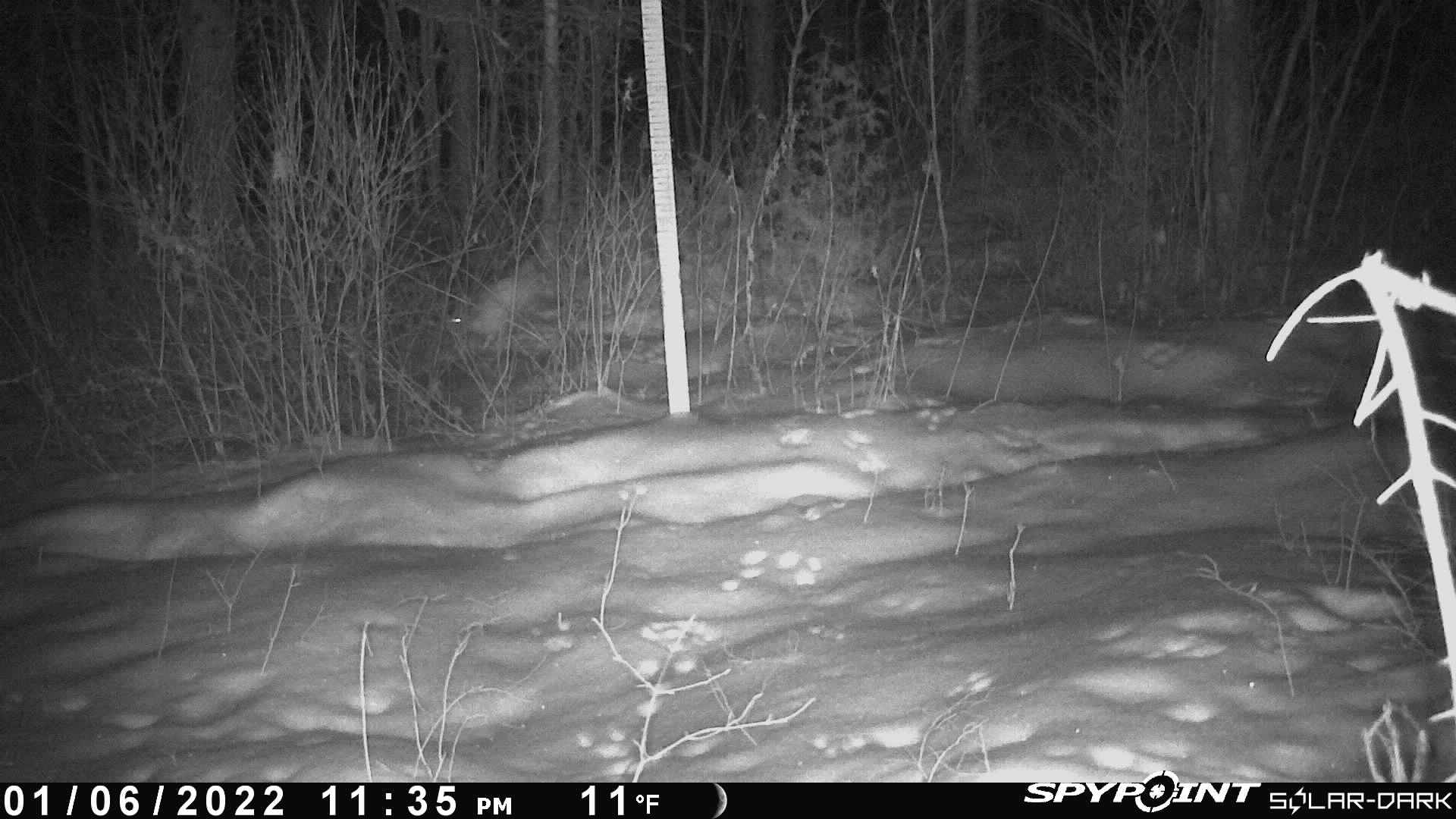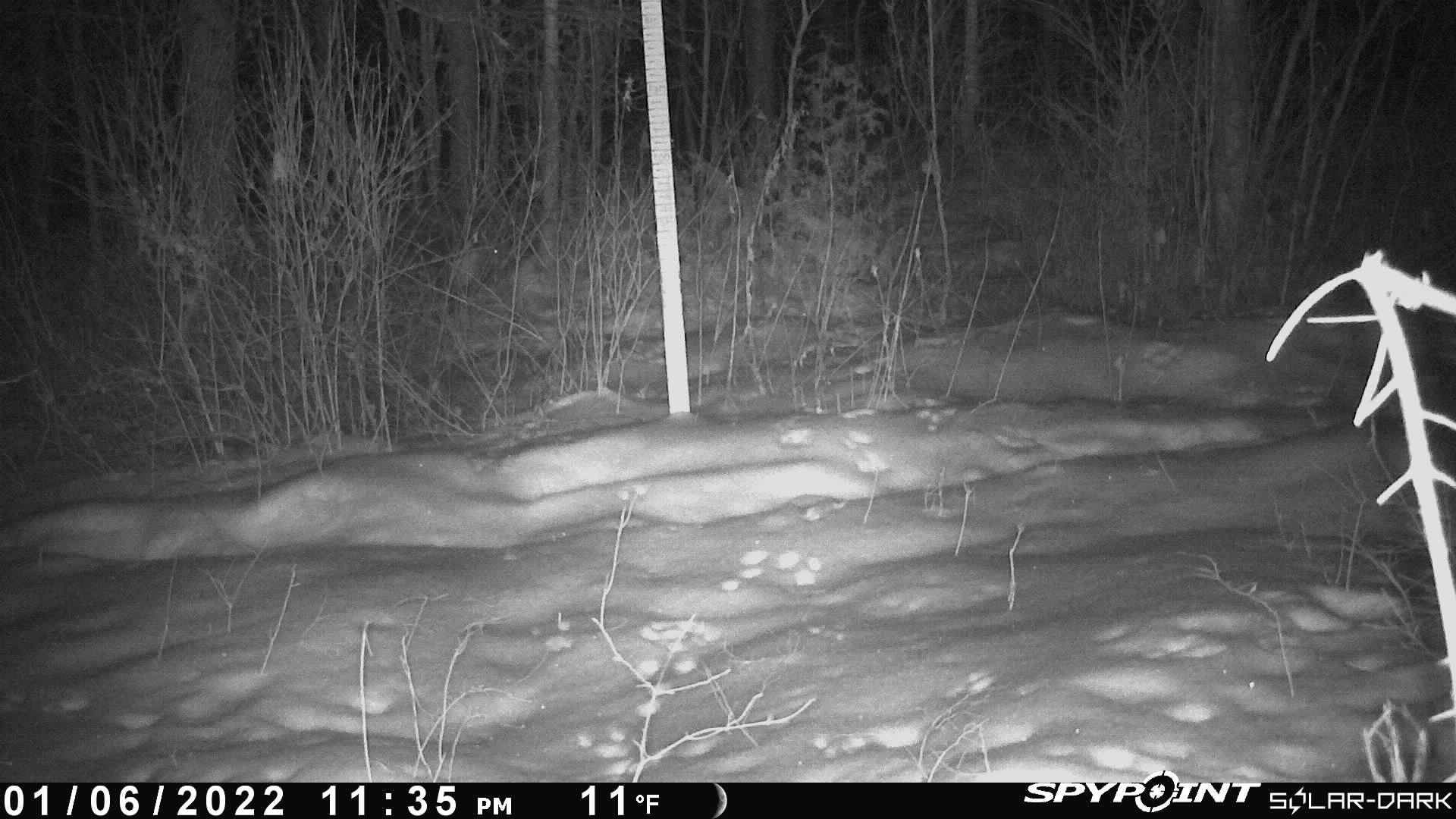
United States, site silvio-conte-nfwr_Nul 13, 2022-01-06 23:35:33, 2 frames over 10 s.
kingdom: Animalia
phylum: Chordata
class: Mammalia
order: Lagomorpha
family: Leporidae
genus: Lepus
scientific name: Lepus americanus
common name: snowshoe hare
Snowshoe hare (Lepus americanus).